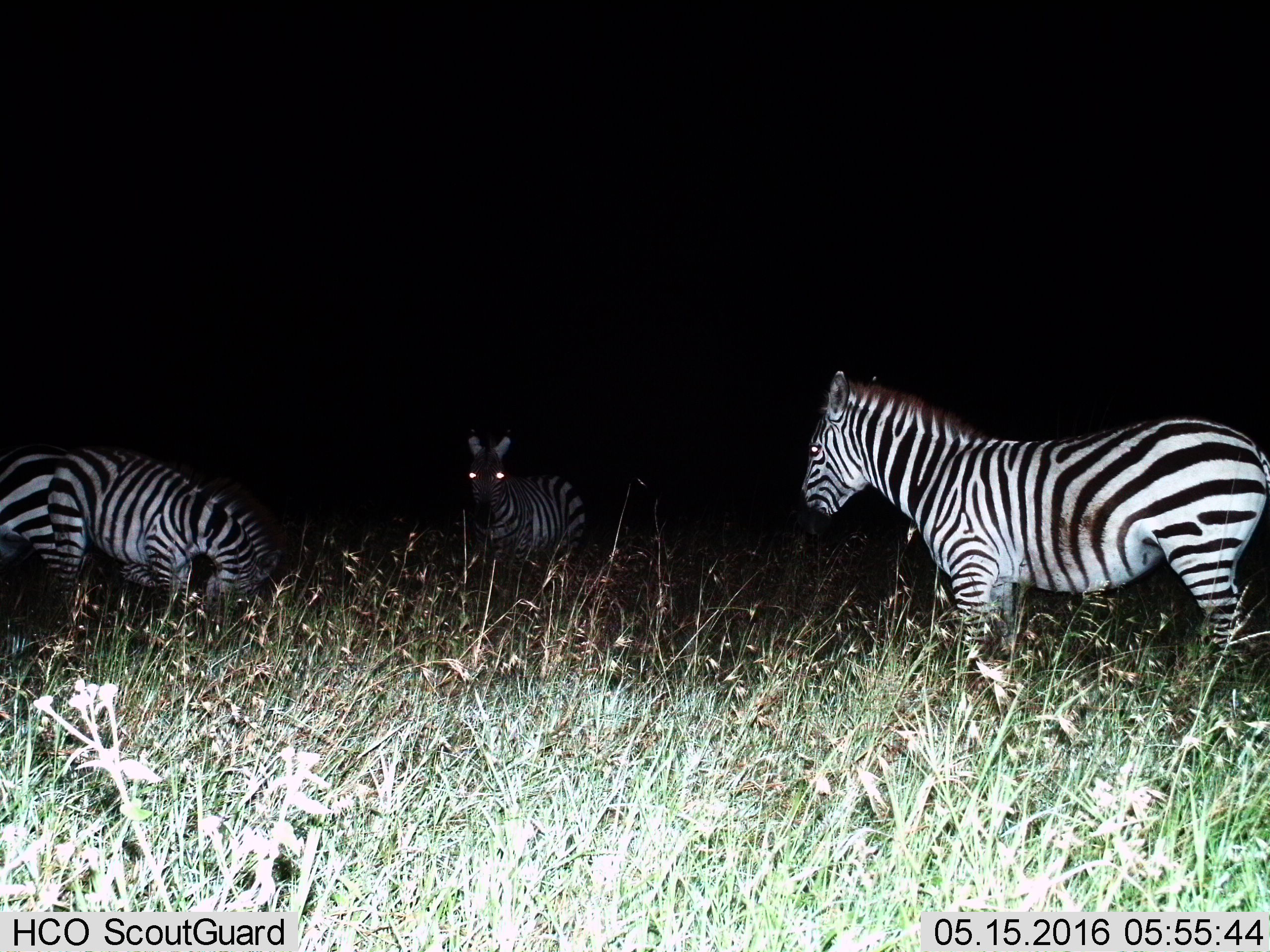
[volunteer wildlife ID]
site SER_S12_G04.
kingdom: Animalia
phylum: Chordata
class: Mammalia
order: Perissodactyla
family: Equidae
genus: Equus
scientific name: Equus quagga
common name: plains zebra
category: zebraplains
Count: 3.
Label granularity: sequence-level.